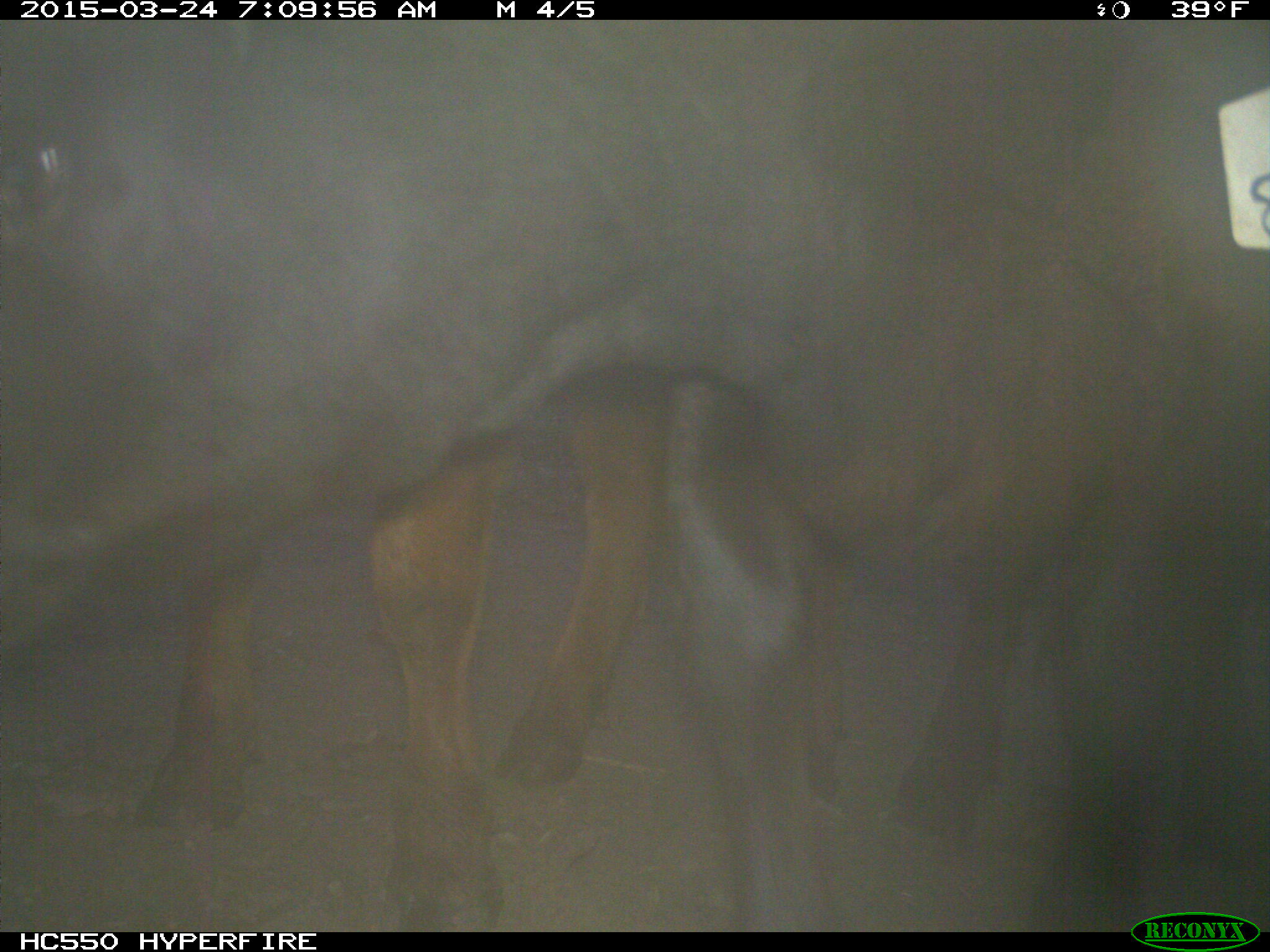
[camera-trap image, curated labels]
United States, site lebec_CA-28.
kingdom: Animalia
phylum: Chordata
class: Mammalia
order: Artiodactyla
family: Bovidae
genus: Bos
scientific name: Bos taurus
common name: domestic cow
Bos taurus (domestic cow).